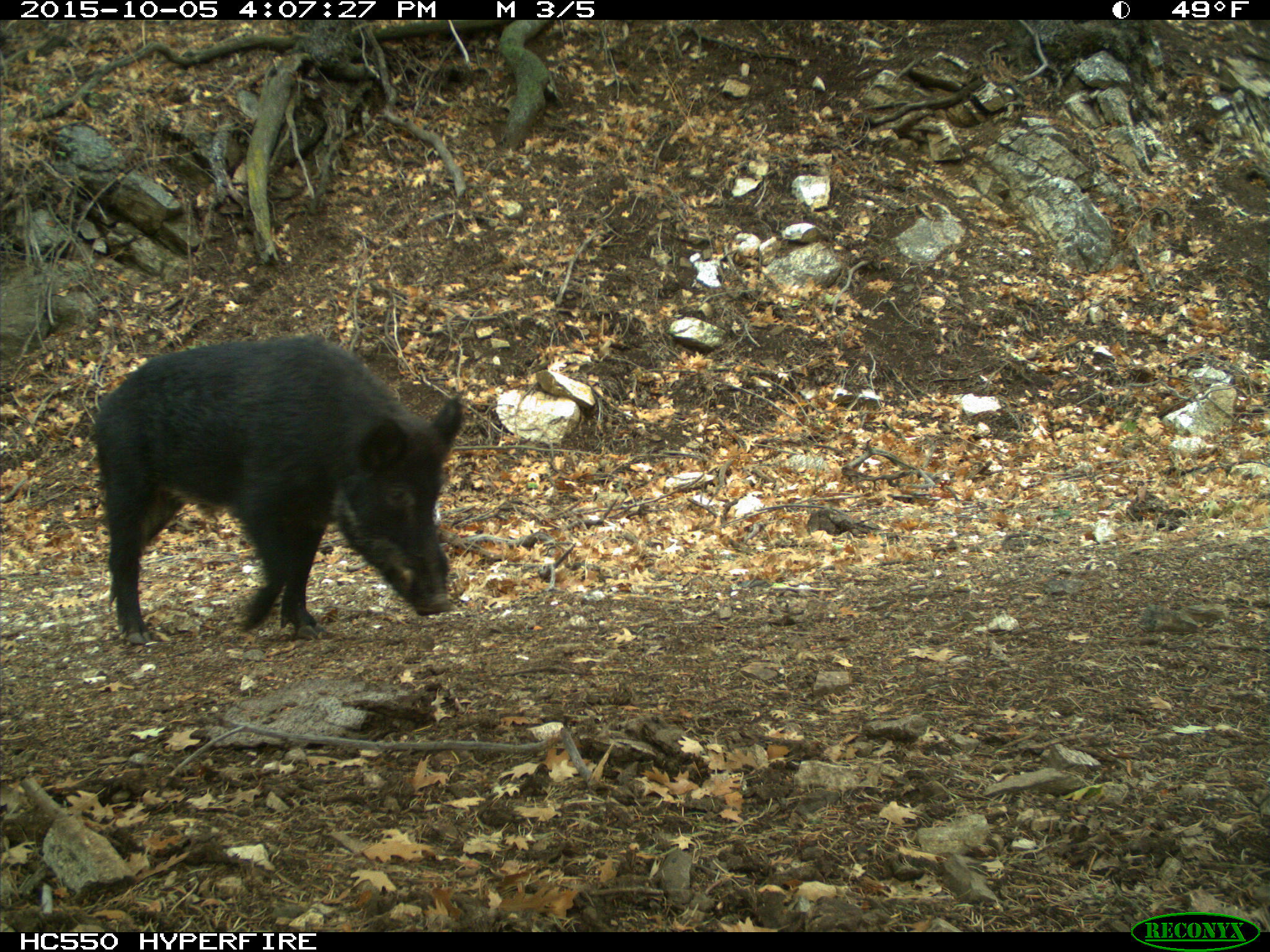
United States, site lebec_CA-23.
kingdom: Animalia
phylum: Chordata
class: Mammalia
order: Artiodactyla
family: Suidae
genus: Sus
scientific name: Sus scrofa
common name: wild boar